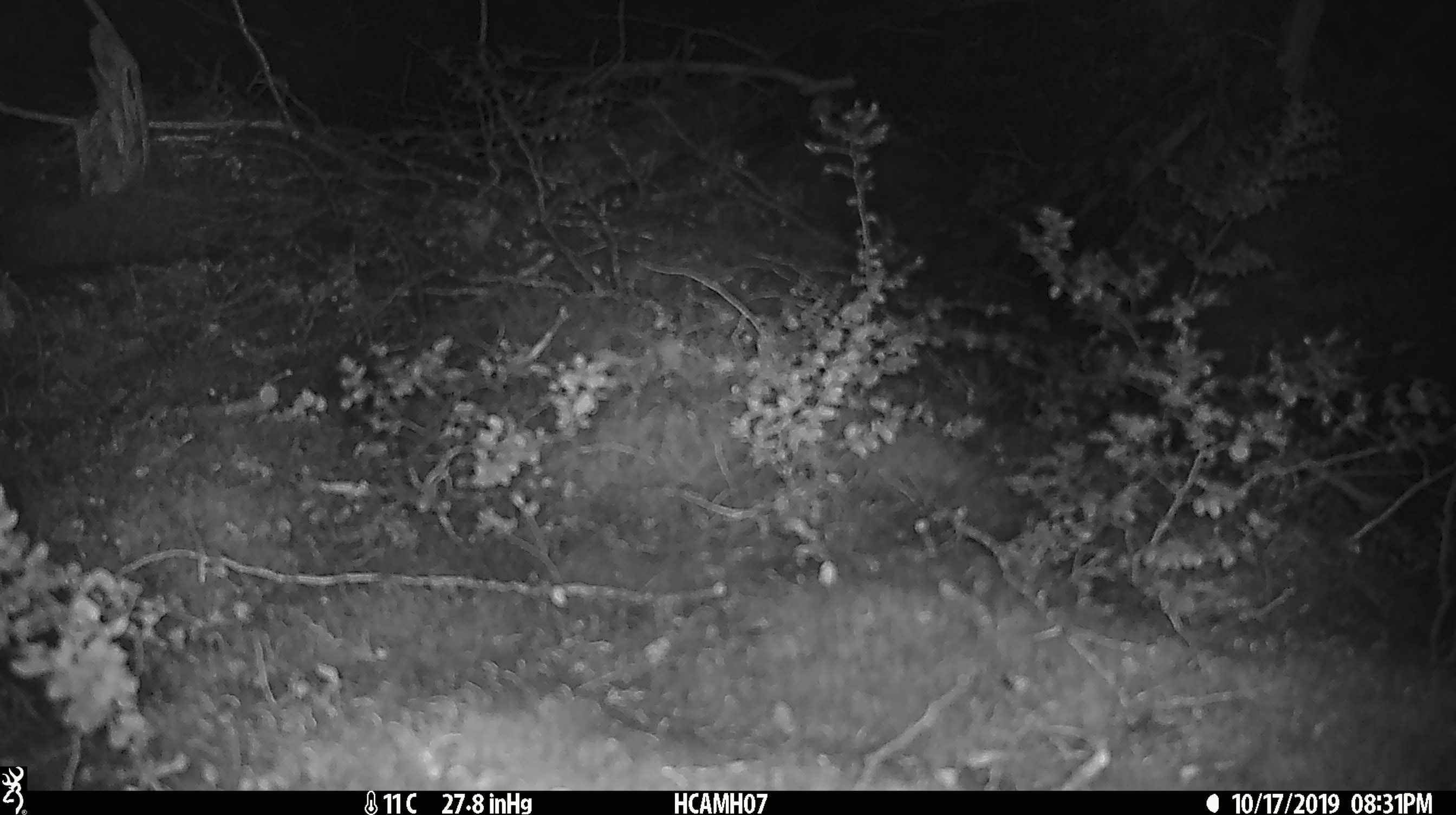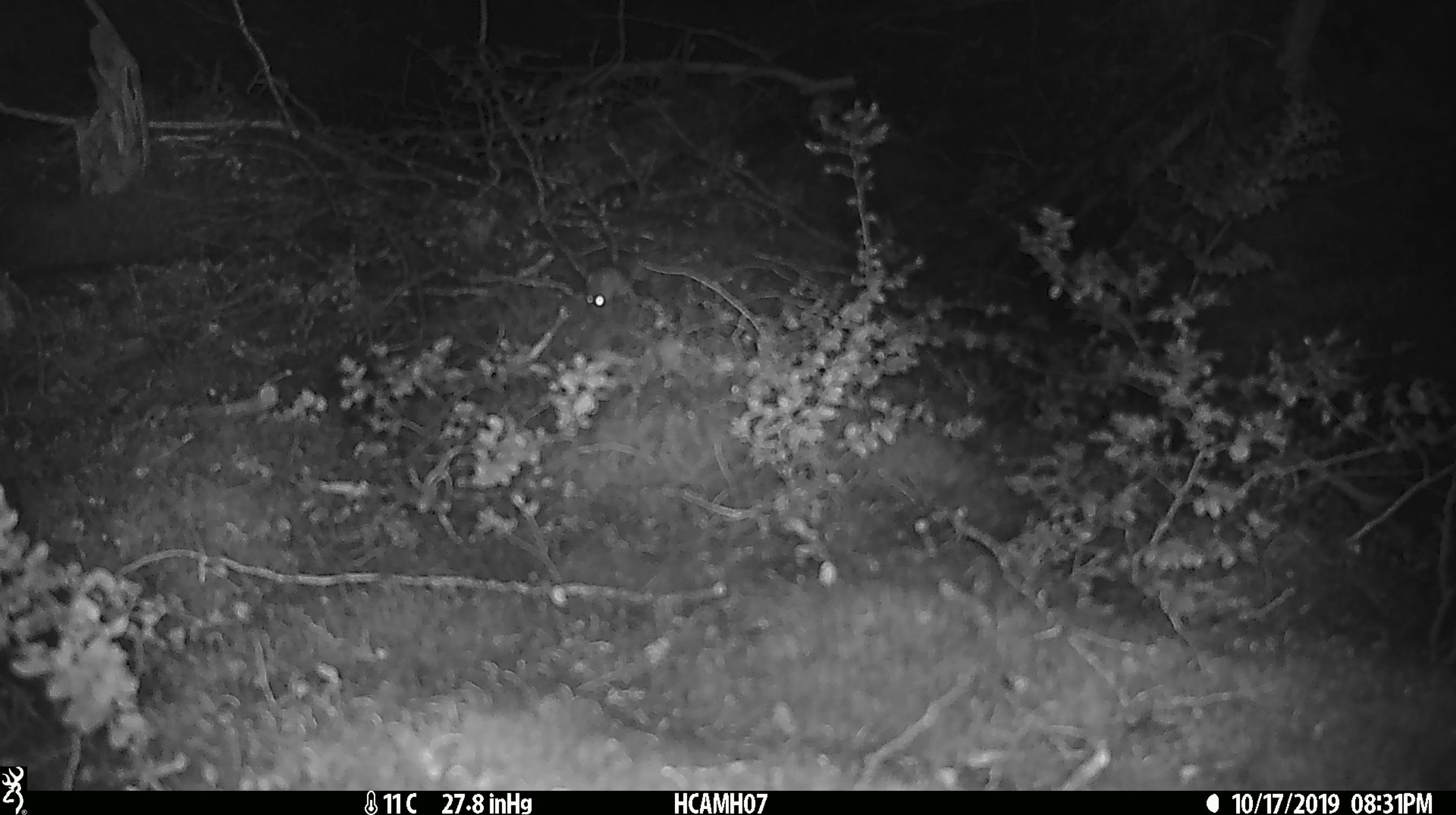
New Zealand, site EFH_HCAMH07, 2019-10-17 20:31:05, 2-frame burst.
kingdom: Animalia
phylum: Chordata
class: Mammalia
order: Rodentia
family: Muridae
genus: Mus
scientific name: Mus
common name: mouse